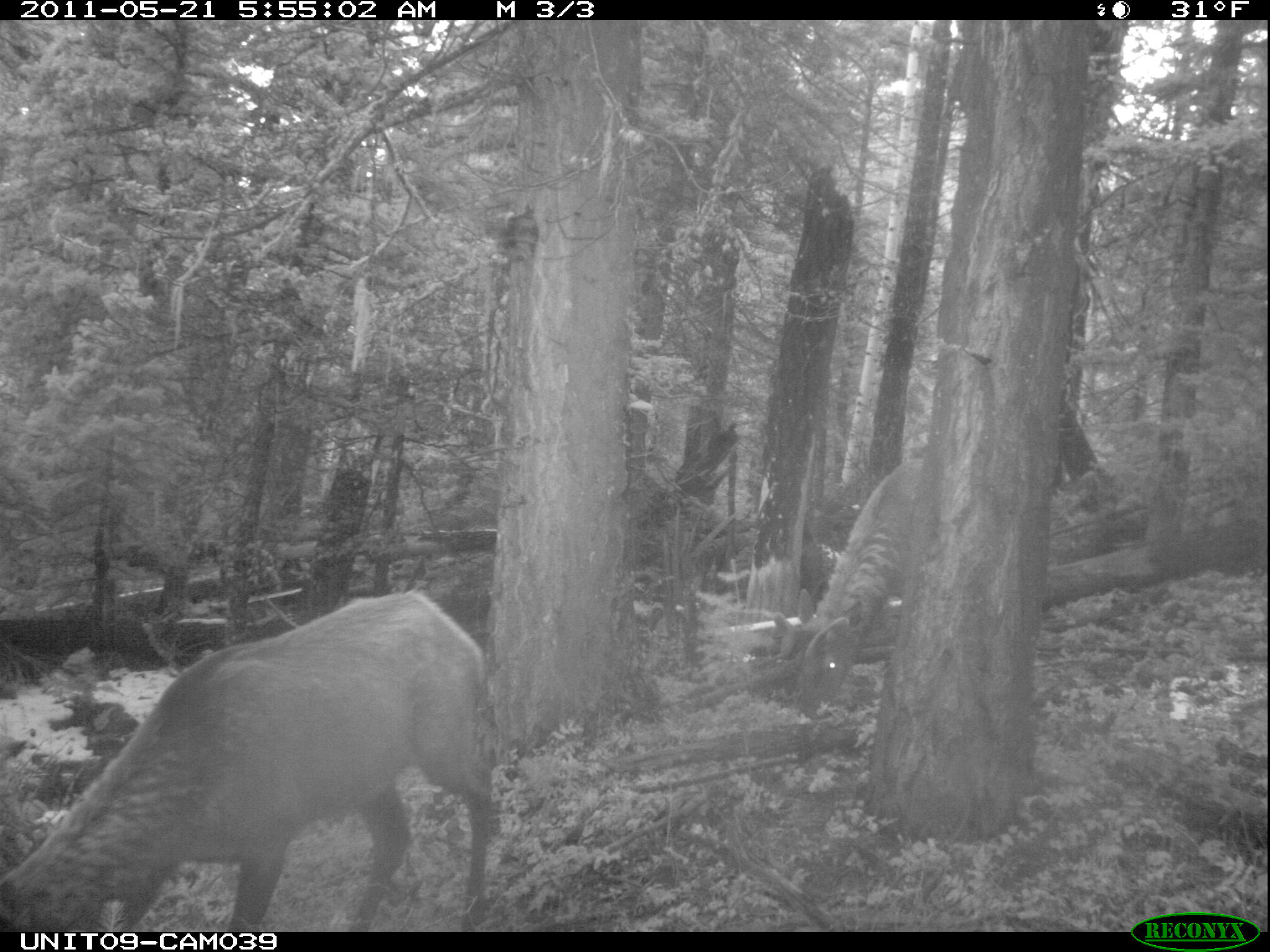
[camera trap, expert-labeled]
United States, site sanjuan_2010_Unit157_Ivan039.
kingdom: Animalia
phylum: Chordata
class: Mammalia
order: Artiodactyla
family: Cervidae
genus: Cervus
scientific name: Cervus elaphus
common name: red deer